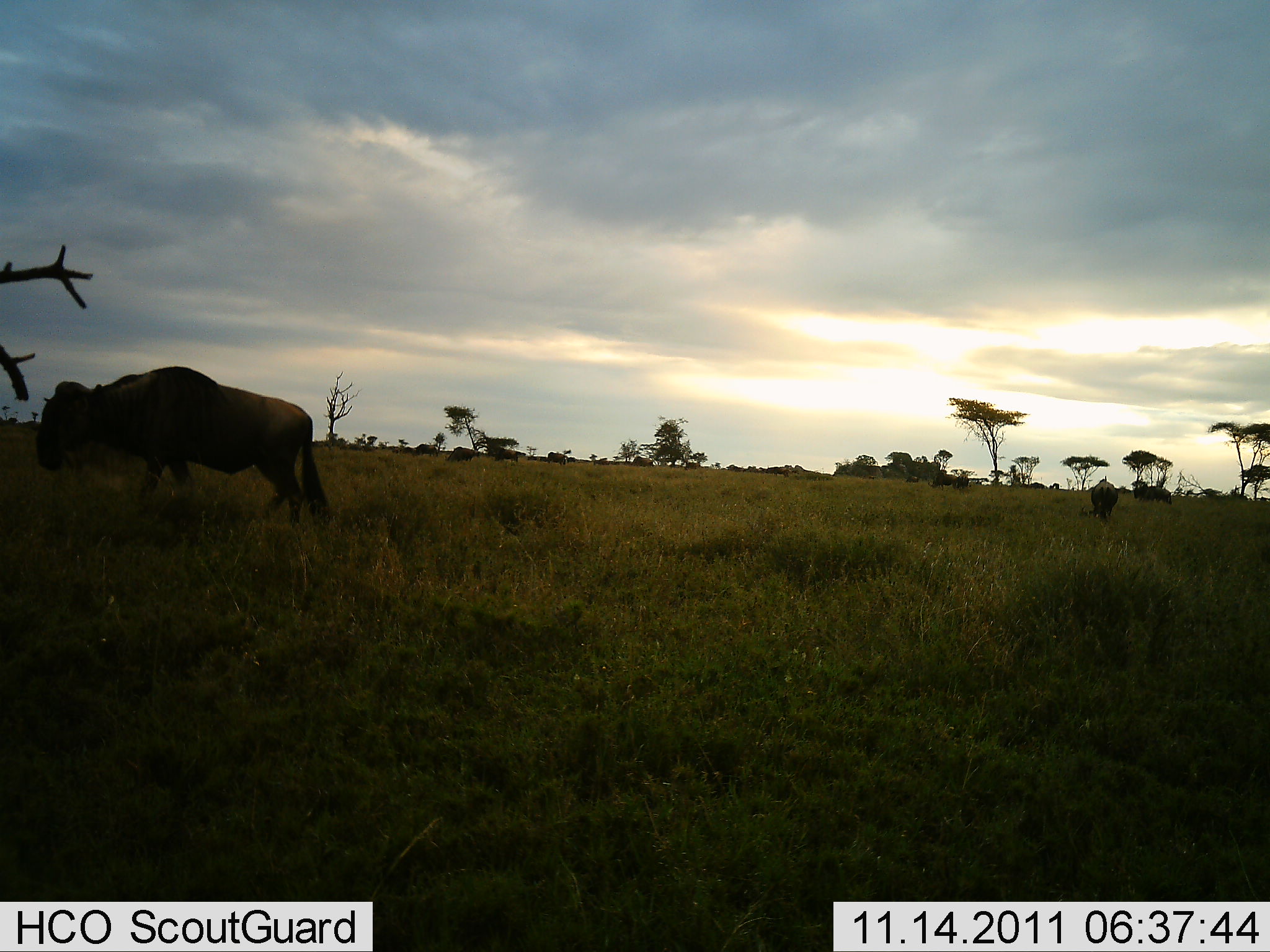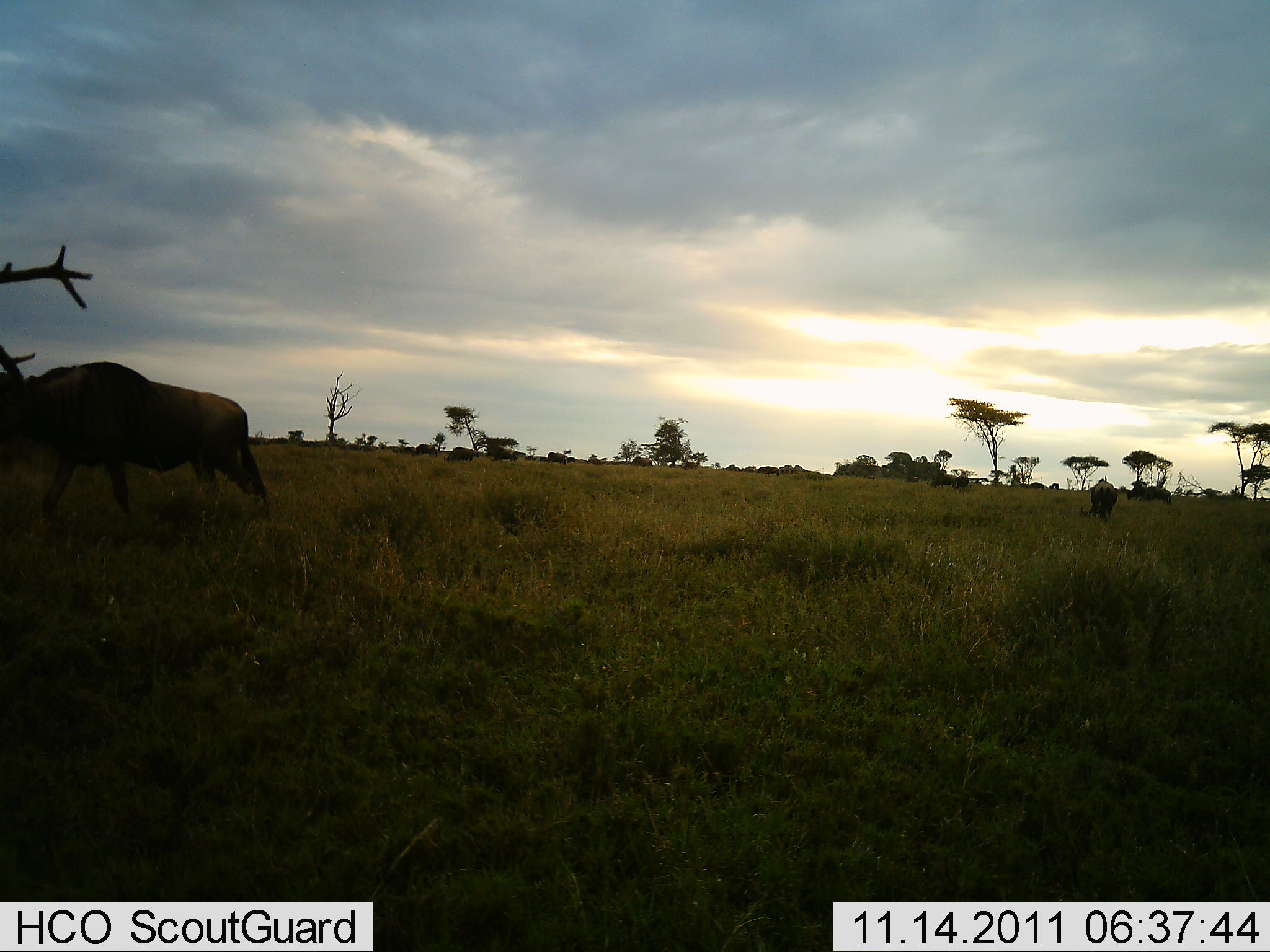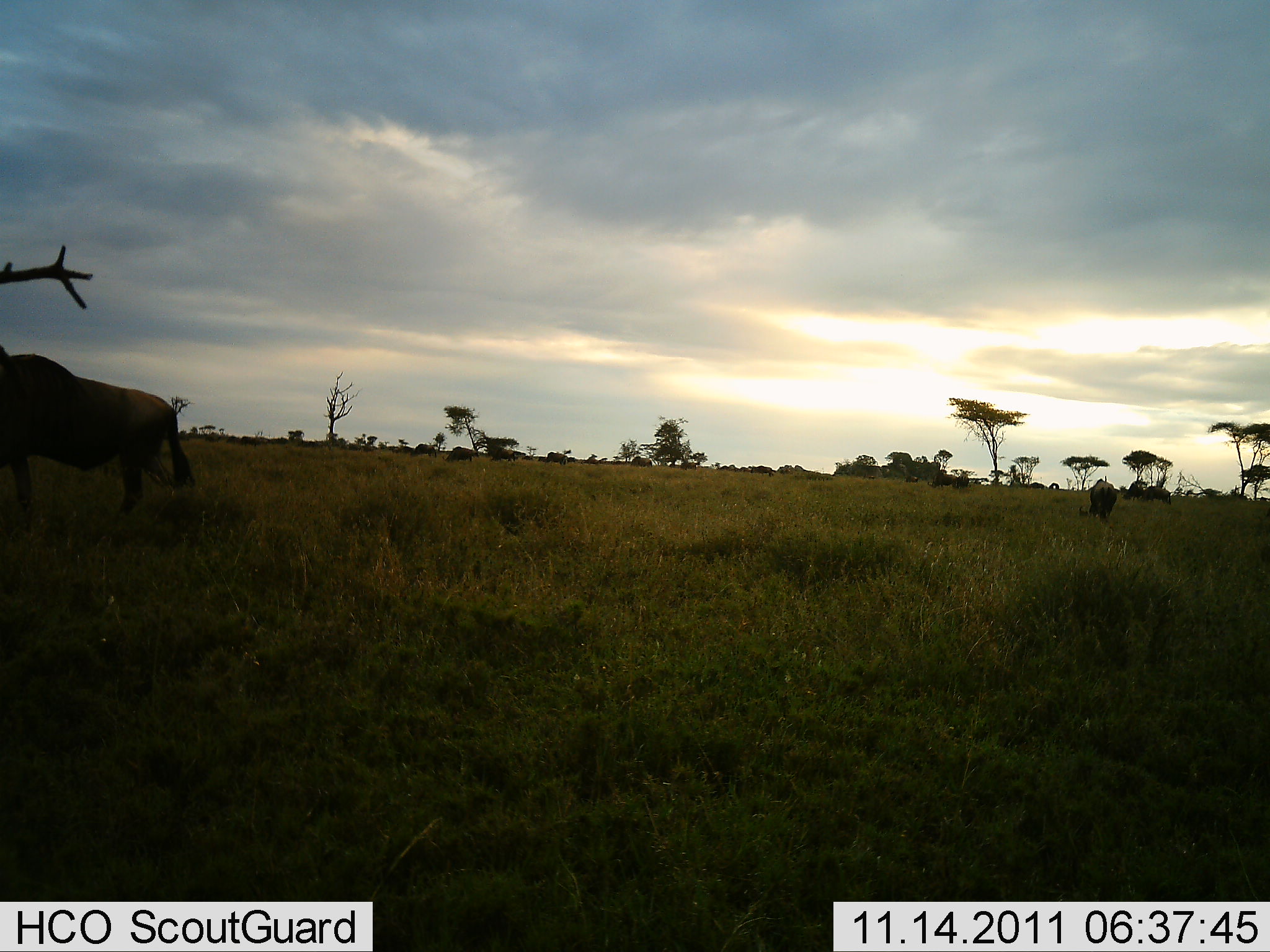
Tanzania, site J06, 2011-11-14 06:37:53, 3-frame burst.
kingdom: Animalia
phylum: Chordata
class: Mammalia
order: Artiodactyla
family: Bovidae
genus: Connochaetes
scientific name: Connochaetes taurinus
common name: blue wildebeest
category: wildebeest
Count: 4.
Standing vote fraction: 40%.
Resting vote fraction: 0%.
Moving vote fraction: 70%.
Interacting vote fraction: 0%.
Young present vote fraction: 0%.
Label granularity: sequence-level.